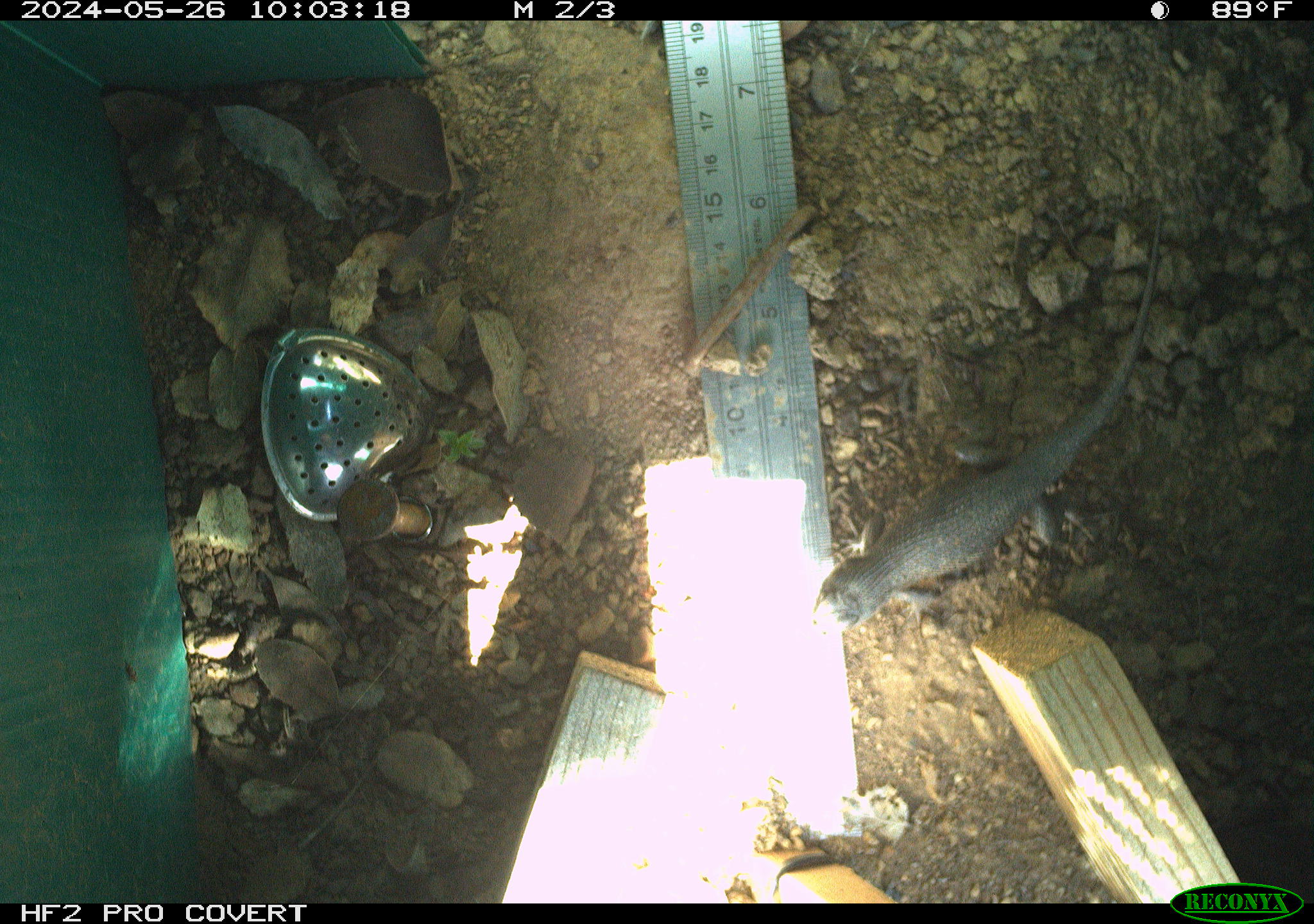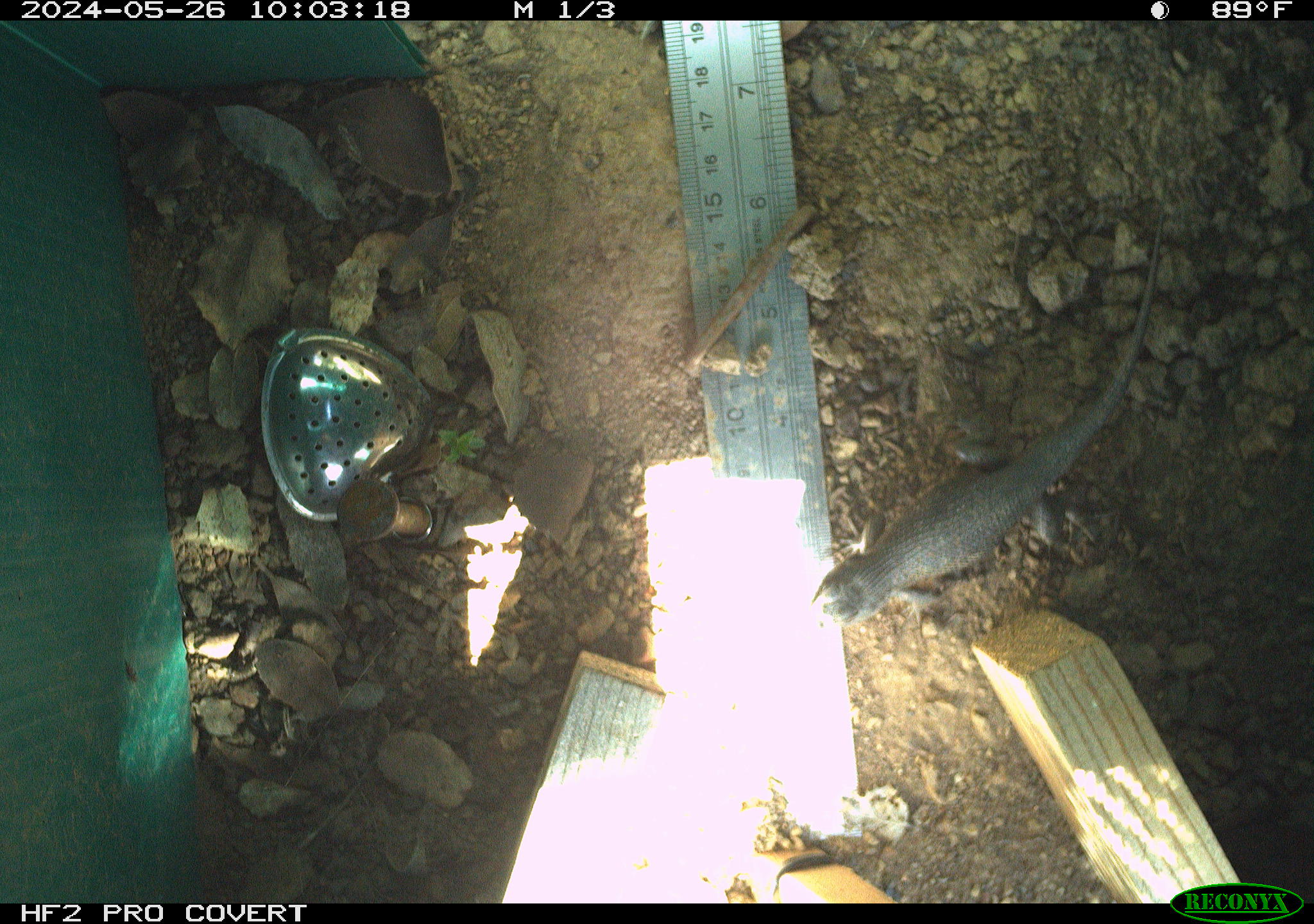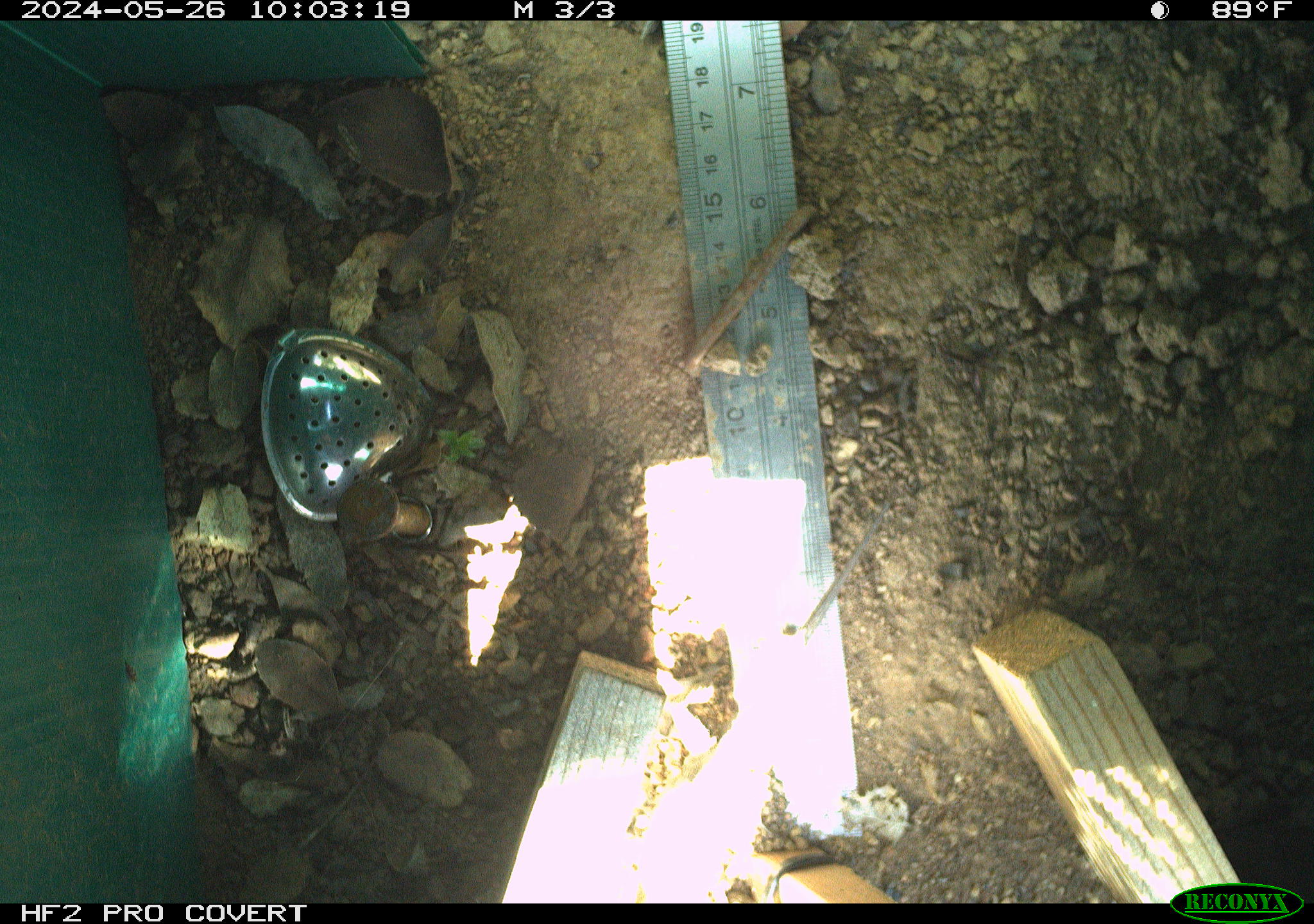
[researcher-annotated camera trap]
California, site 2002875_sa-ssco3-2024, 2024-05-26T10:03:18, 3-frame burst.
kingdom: Animalia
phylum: Chordata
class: Reptilia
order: Squamata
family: Phrynosomatidae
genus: Sceloporus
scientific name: Sceloporus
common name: spiny lizards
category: sceloporus species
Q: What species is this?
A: Sceloporus species (spiny lizards) (Sceloporus).